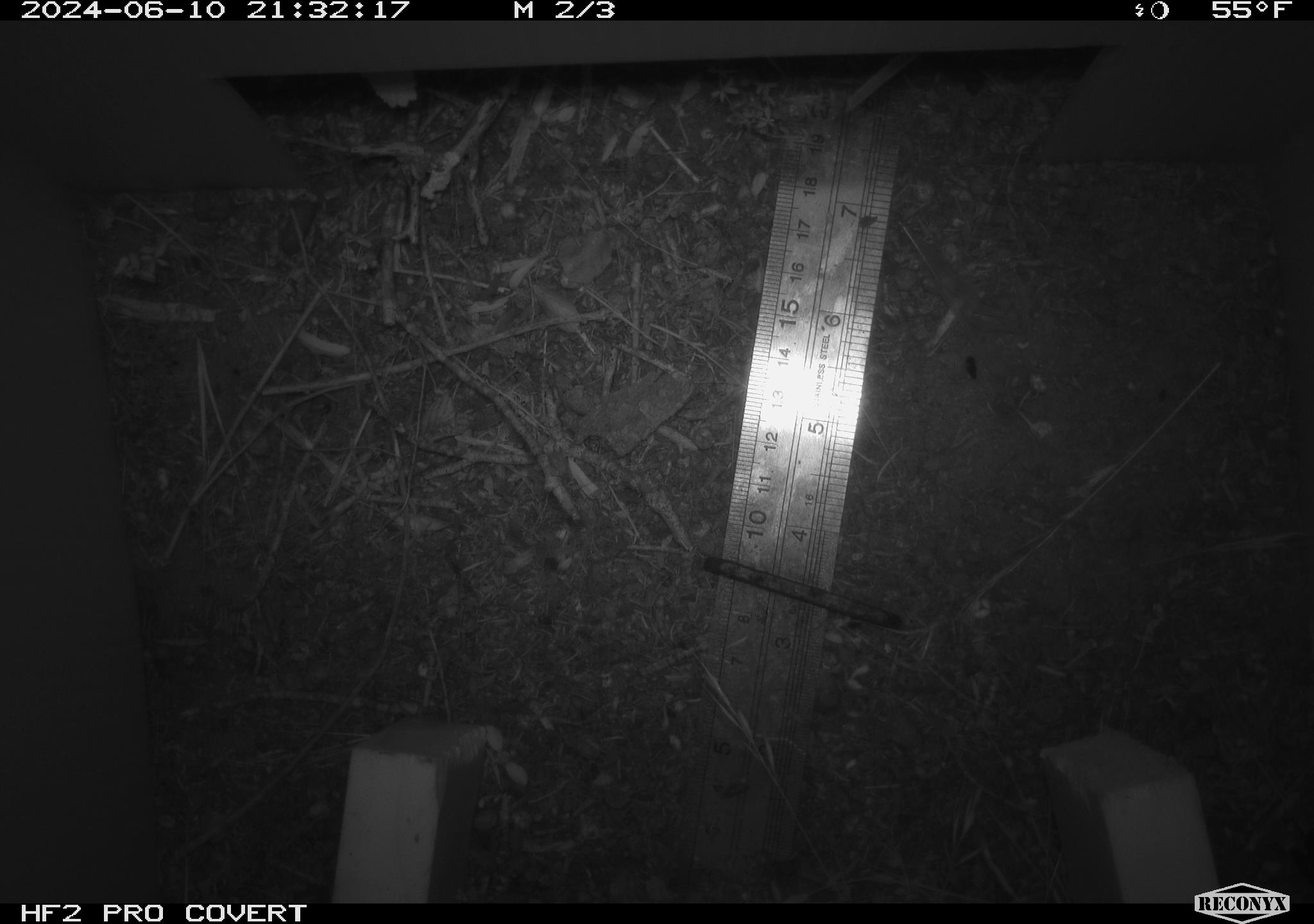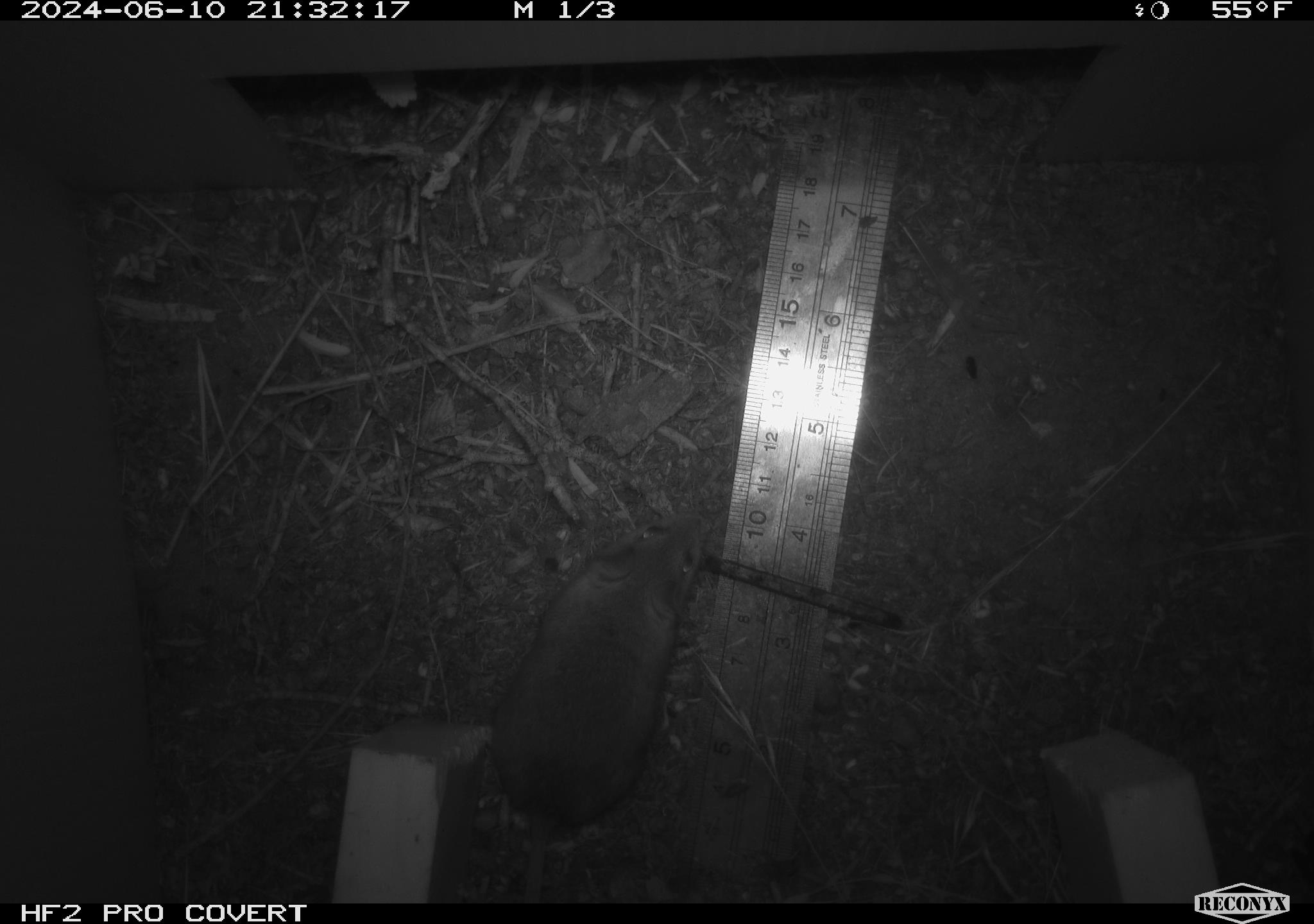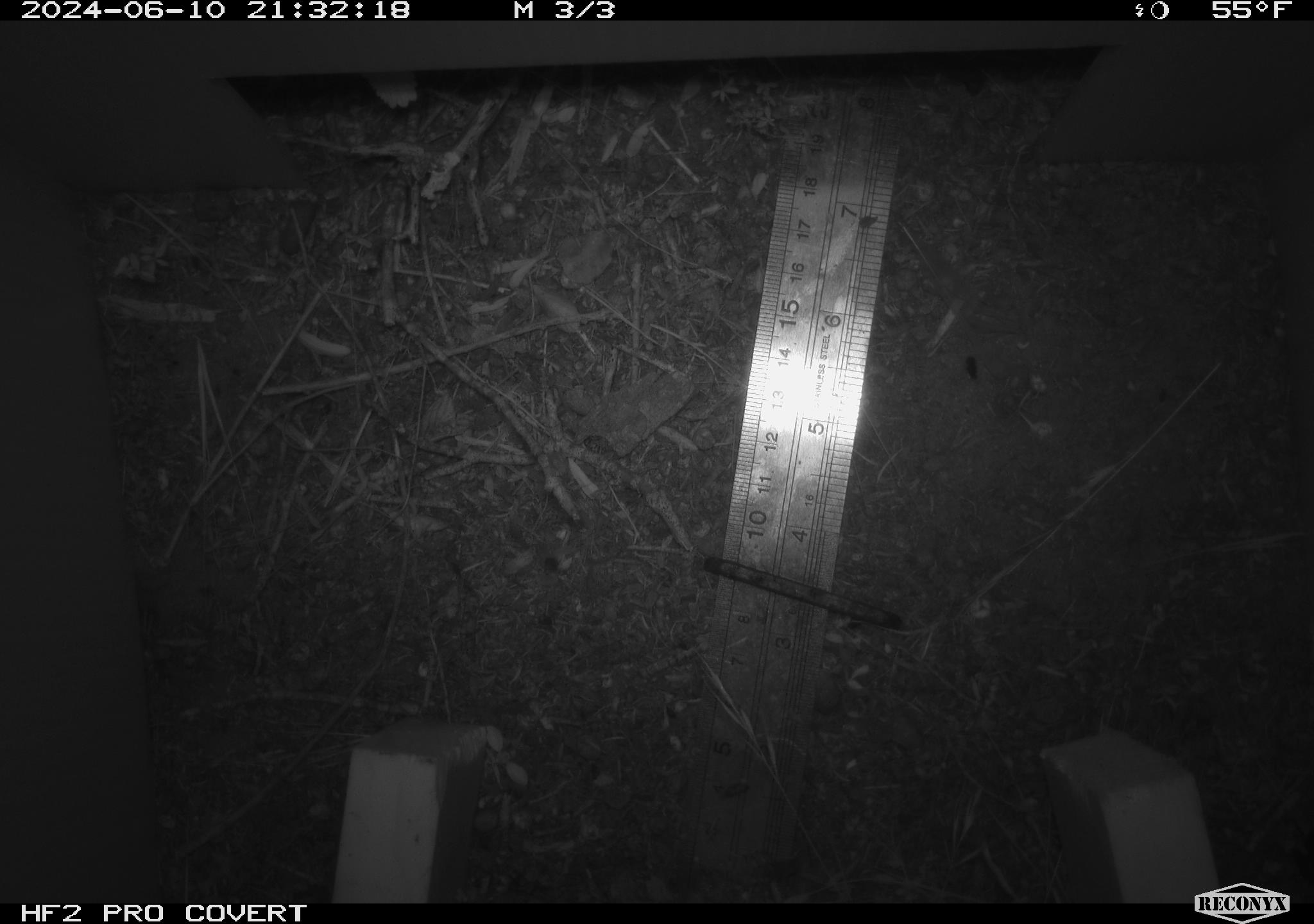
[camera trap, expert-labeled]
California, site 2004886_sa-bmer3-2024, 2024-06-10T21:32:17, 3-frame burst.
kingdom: Animalia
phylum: Chordata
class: Mammalia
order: Rodentia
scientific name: Rodentia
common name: mouse species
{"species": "mouse species (Rodentia)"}